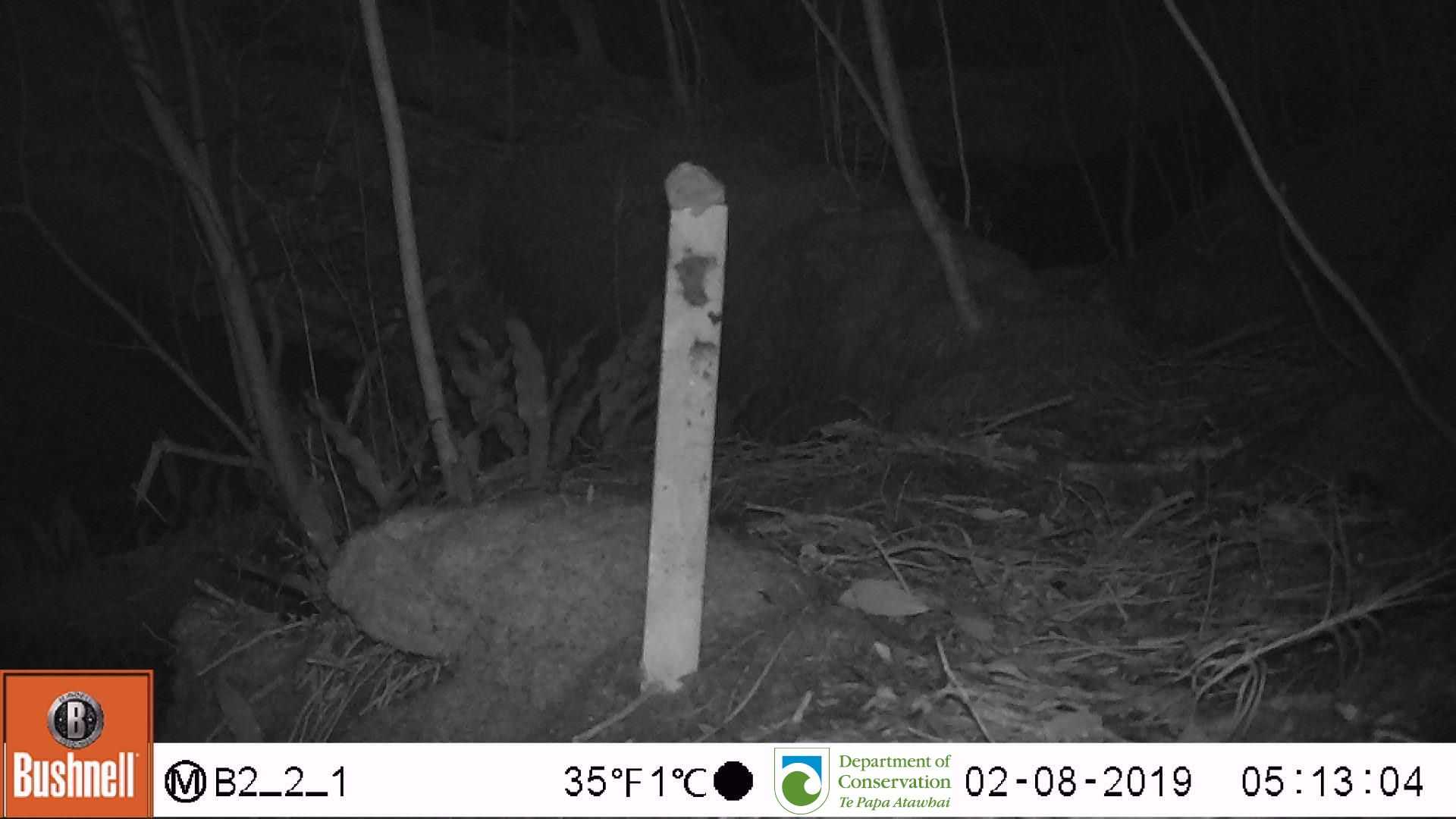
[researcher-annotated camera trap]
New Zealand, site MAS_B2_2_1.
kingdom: Animalia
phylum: Chordata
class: Mammalia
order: Rodentia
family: Muridae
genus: Mus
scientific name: Mus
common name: mouse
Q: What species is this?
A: Mouse (Mus).